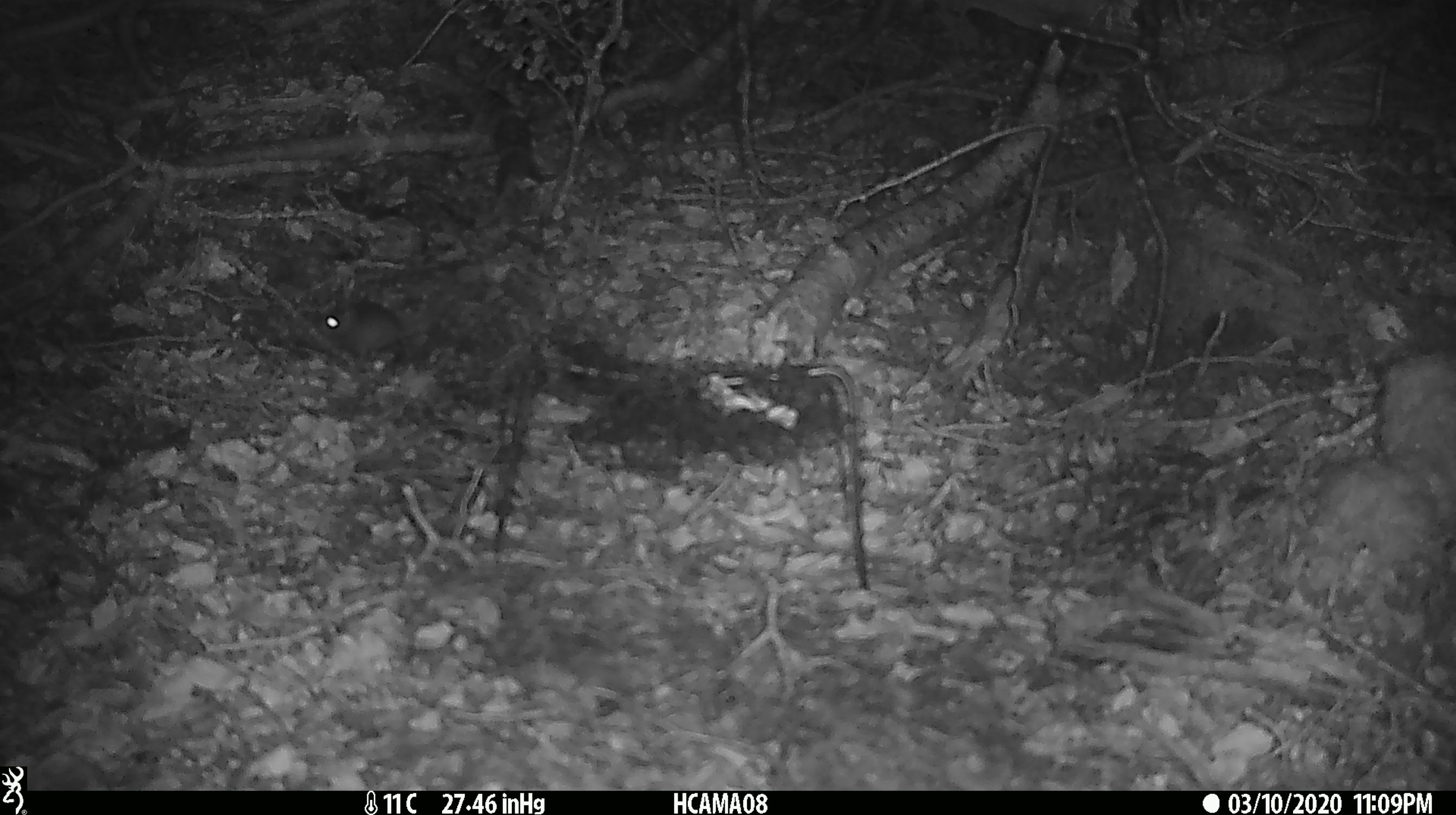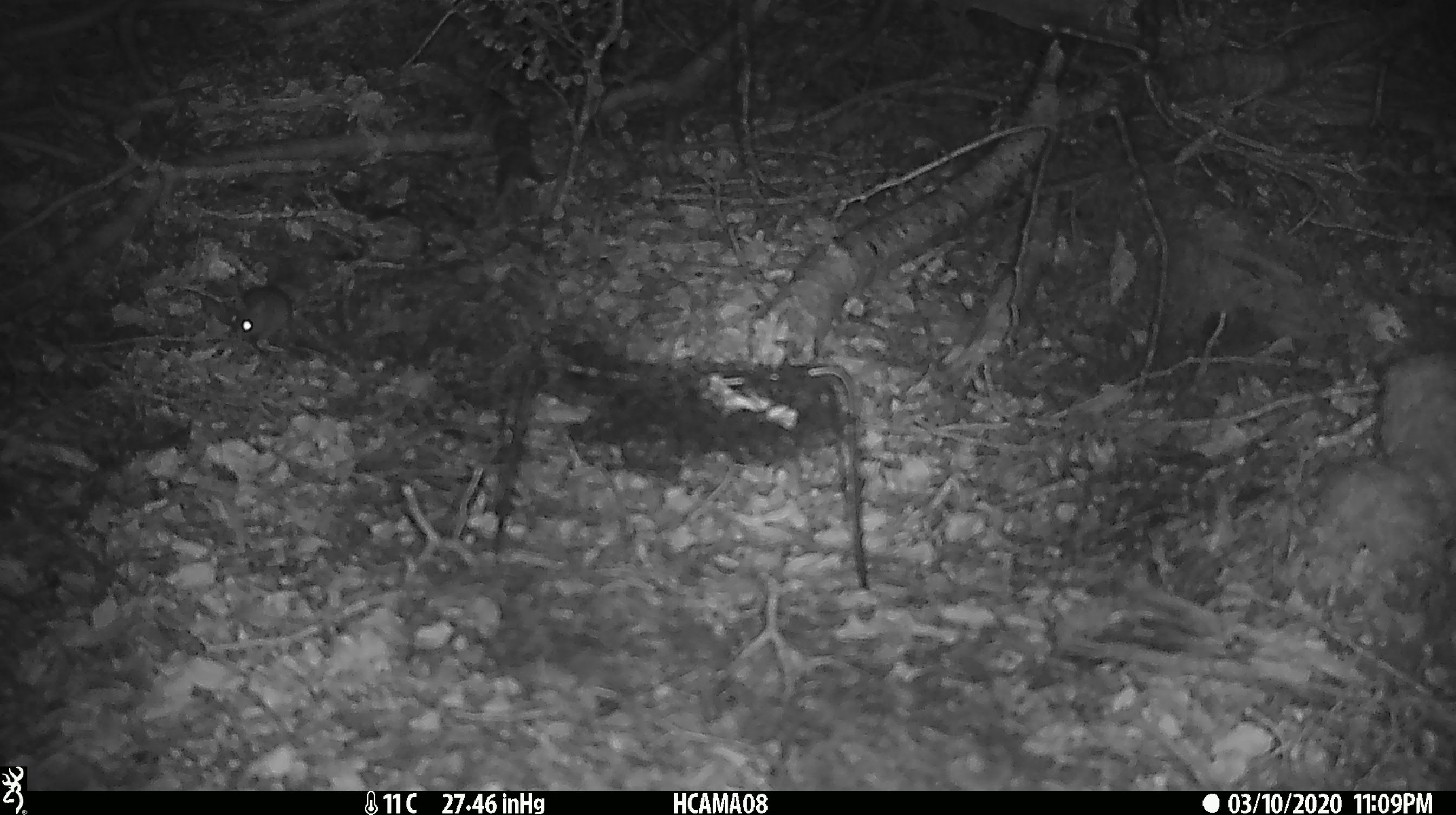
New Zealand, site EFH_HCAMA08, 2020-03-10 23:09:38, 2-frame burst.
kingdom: Animalia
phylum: Chordata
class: Mammalia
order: Rodentia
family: Muridae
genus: Mus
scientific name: Mus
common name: mouse